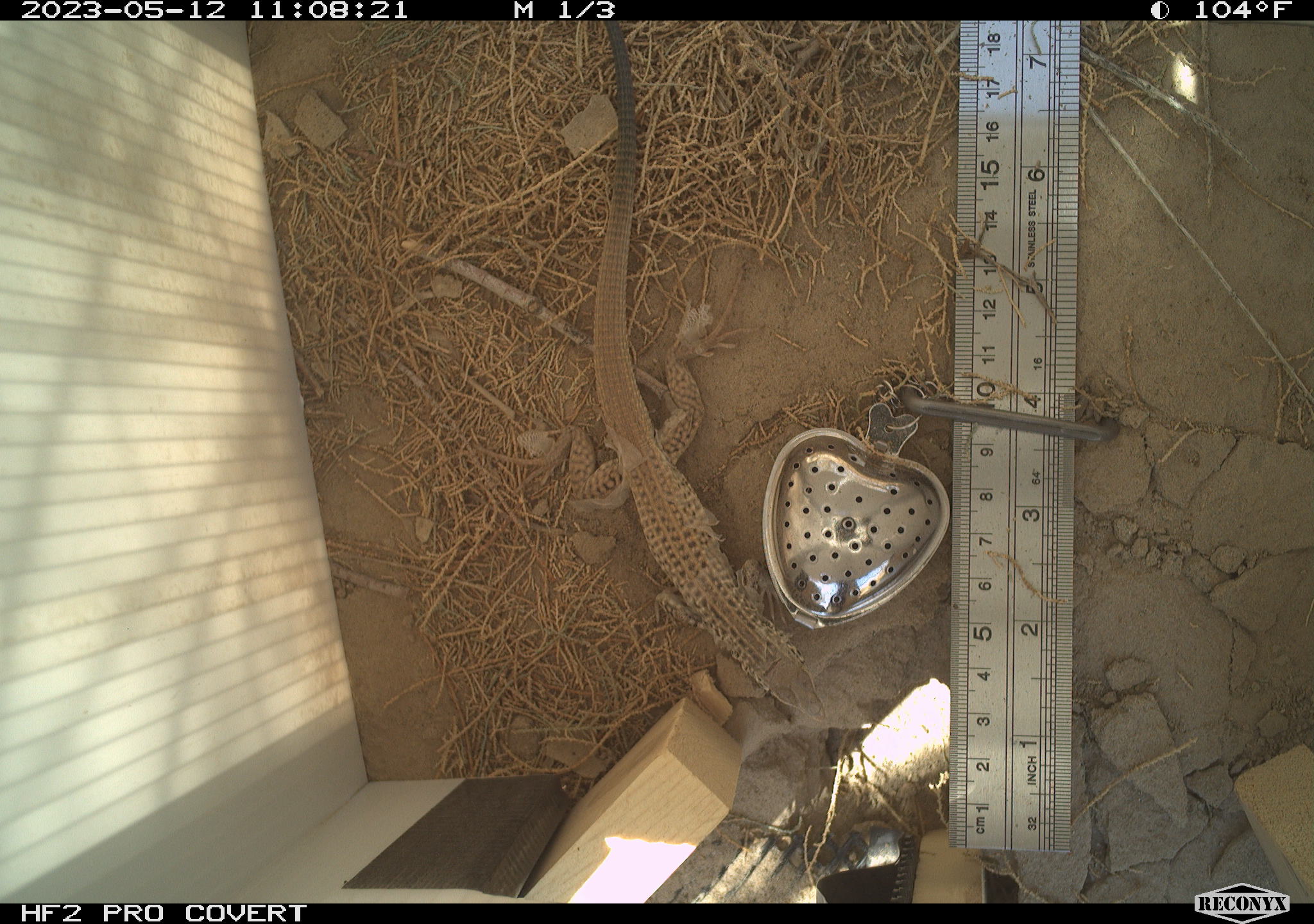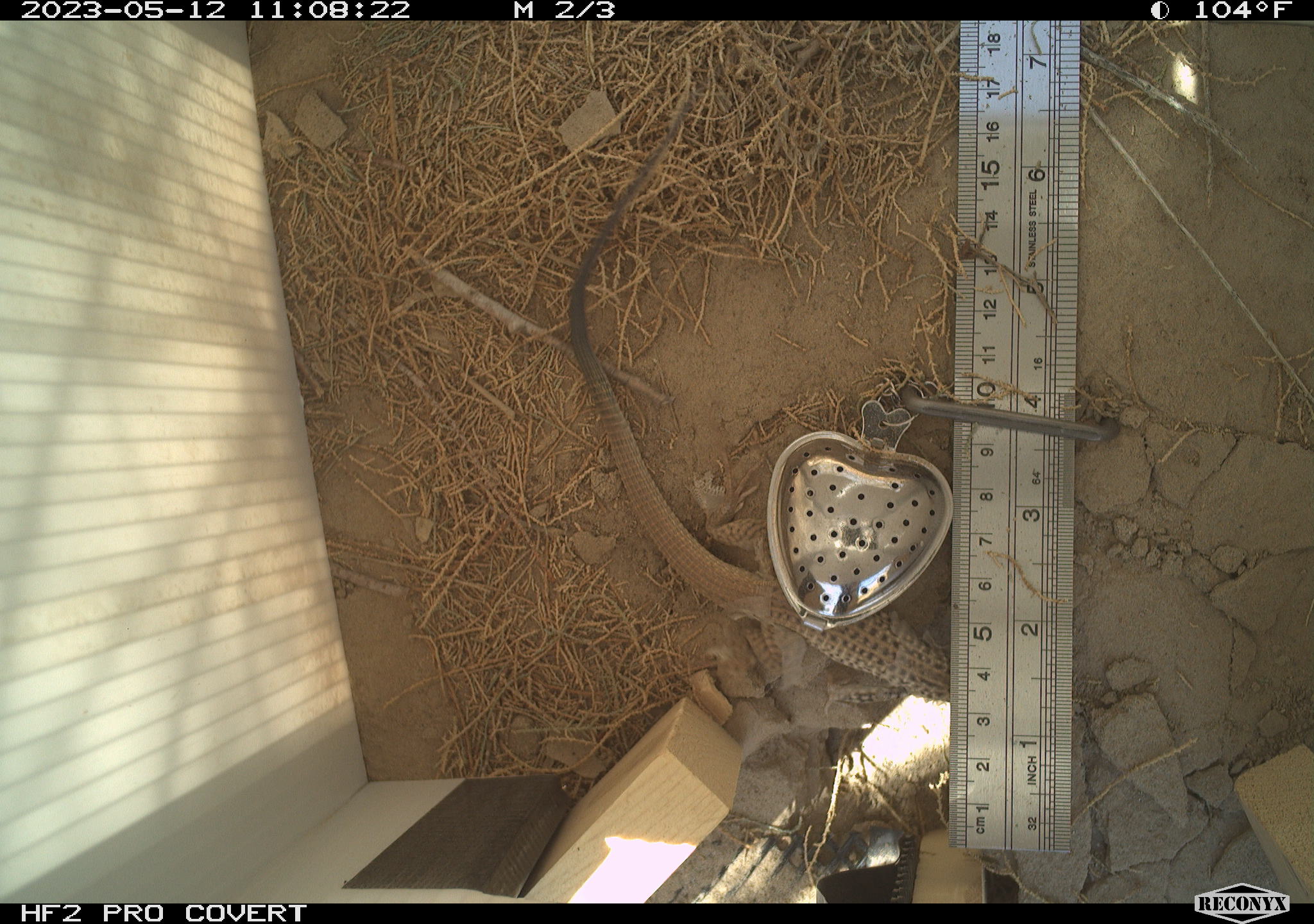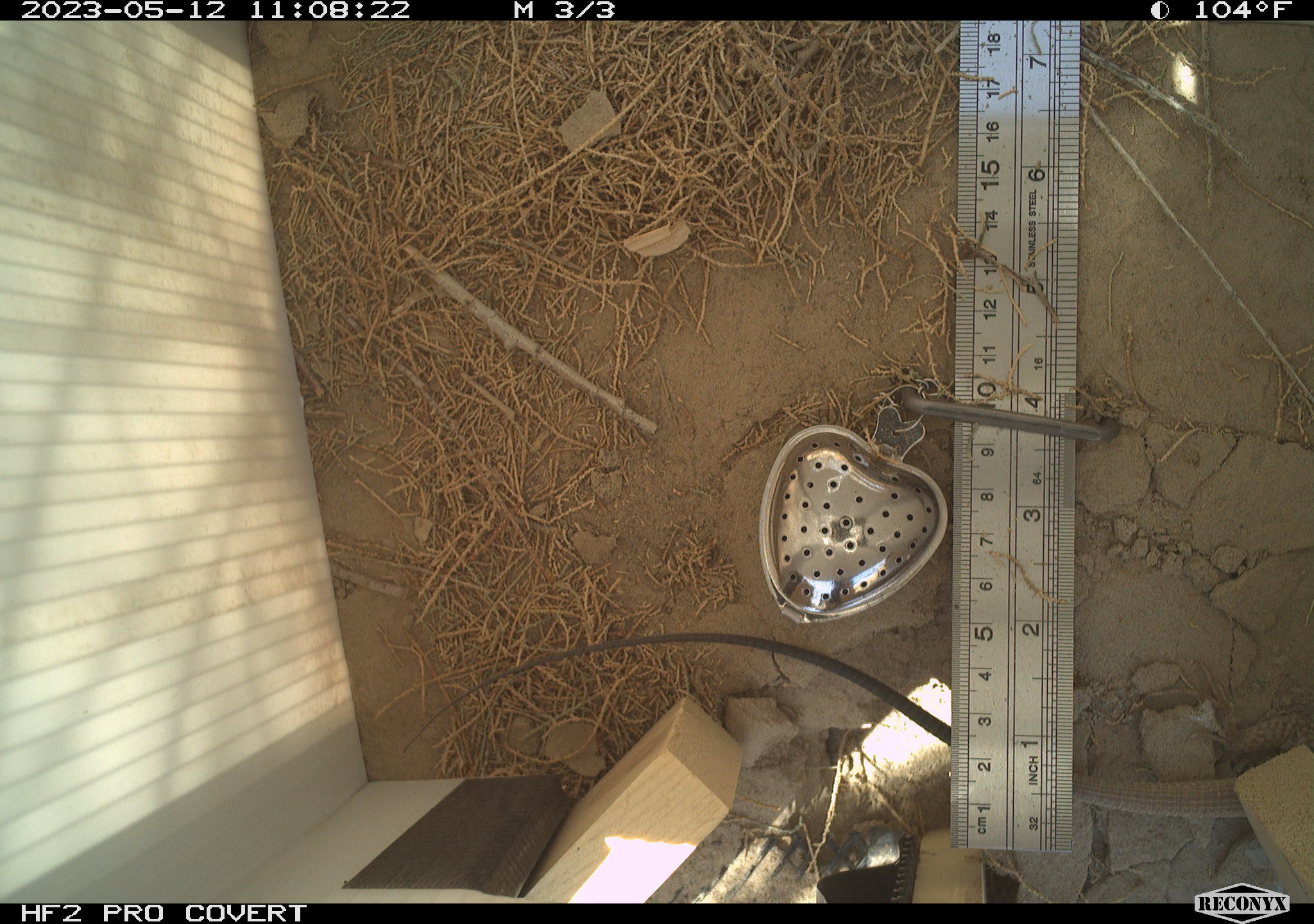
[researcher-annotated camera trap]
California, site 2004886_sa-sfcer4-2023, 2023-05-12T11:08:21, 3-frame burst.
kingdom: Animalia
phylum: Chordata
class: Reptilia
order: Squamata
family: Teiidae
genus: Aspidoscelis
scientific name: Aspidoscelis tigris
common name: western whiptail